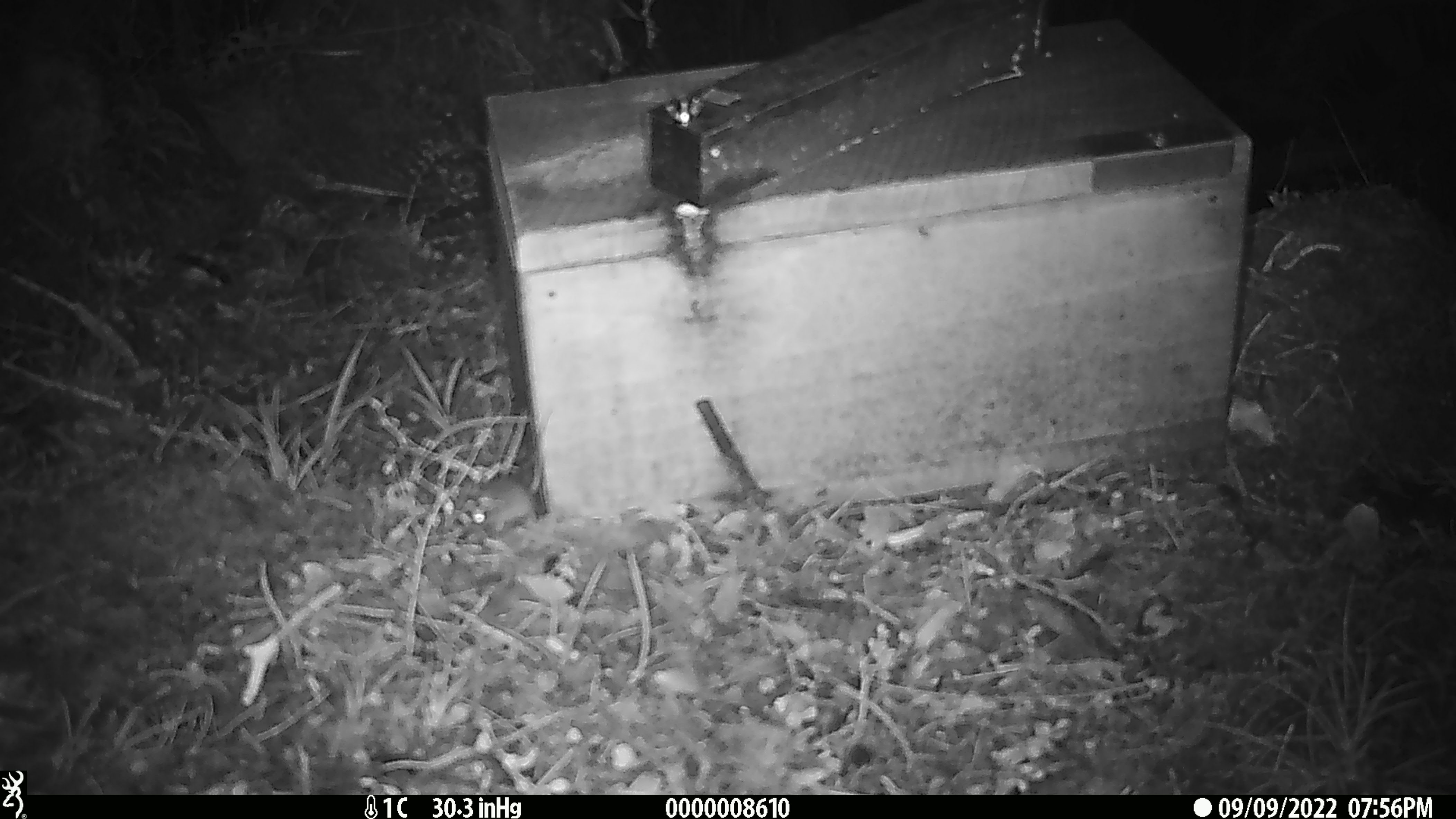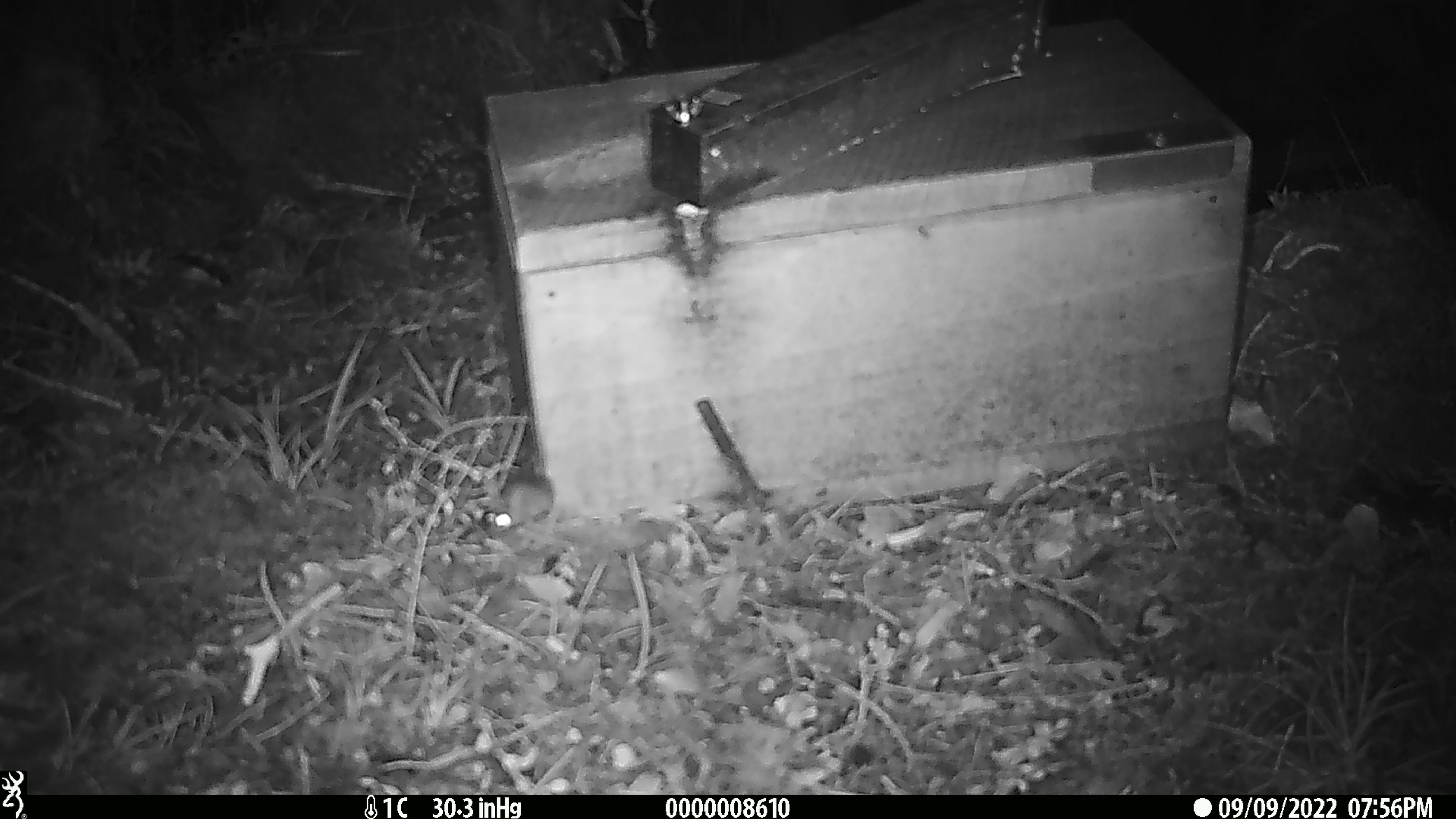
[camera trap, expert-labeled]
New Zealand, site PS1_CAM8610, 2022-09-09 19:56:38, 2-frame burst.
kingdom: Animalia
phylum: Chordata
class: Mammalia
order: Rodentia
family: Muridae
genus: Mus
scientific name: Mus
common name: mouse